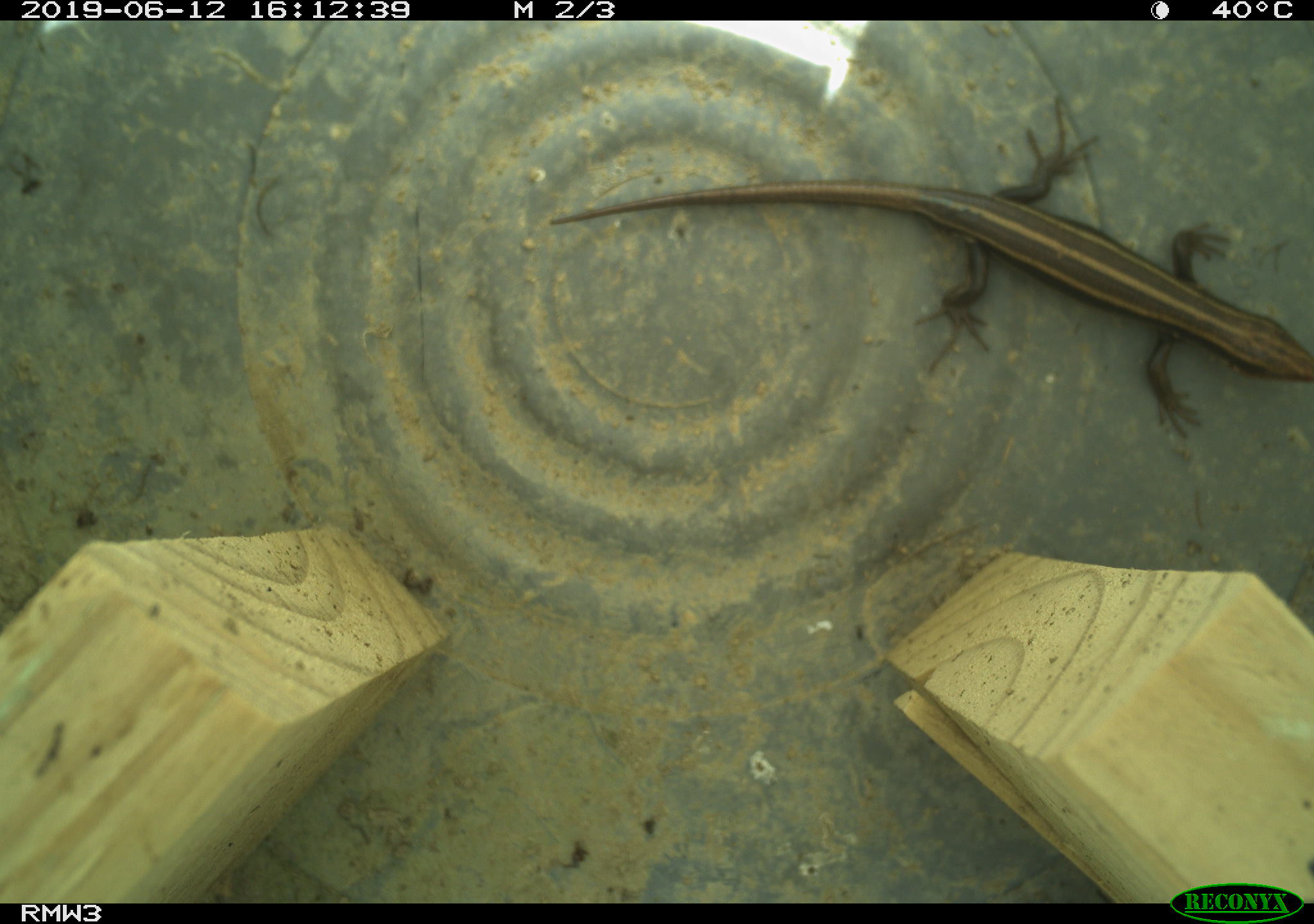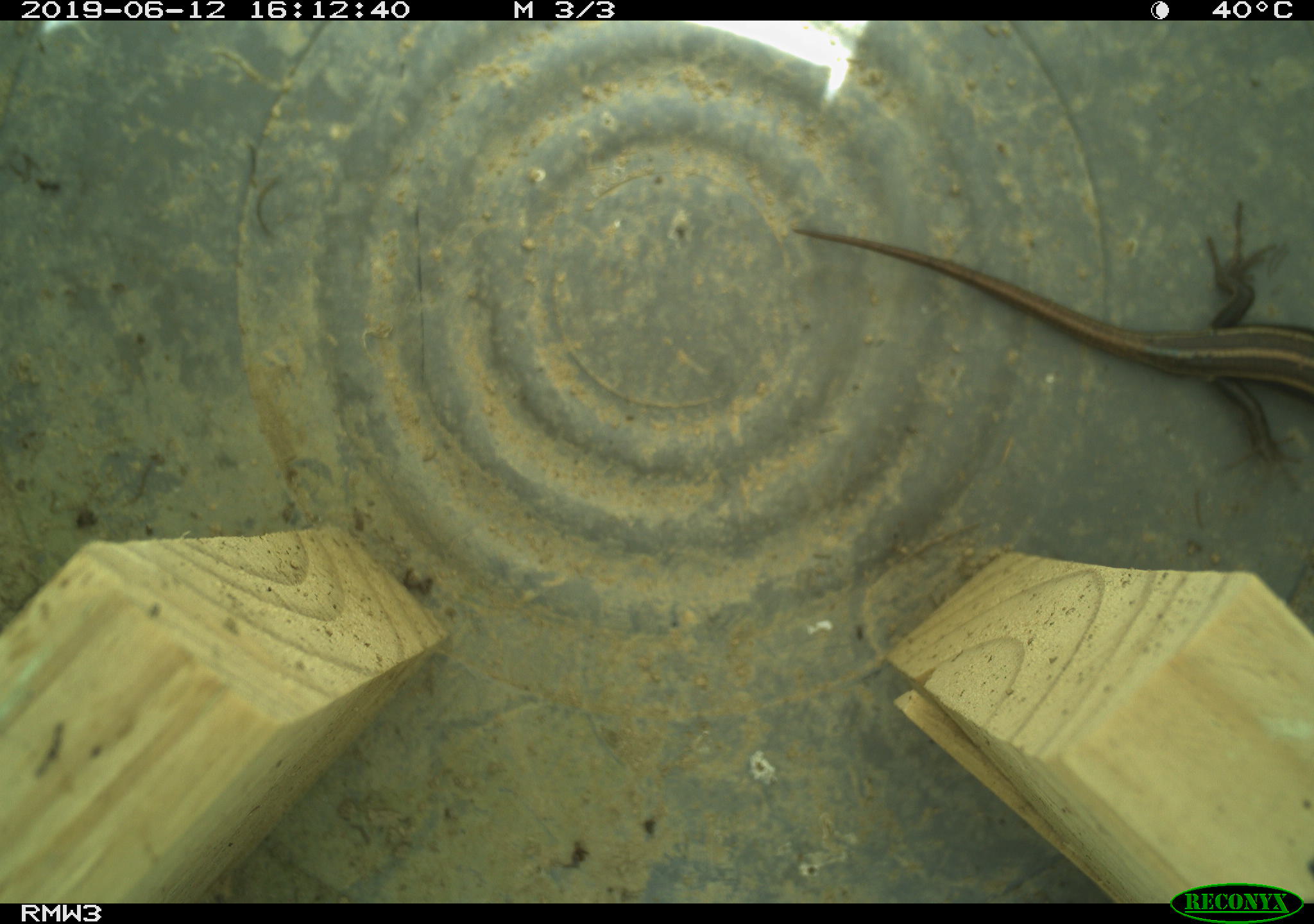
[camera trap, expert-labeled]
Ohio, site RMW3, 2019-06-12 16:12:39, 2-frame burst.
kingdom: Animalia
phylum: Chordata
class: Reptilia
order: Squamata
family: Scincidae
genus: Plestiodon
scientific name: Plestiodon fasciatus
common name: common five-lined skink